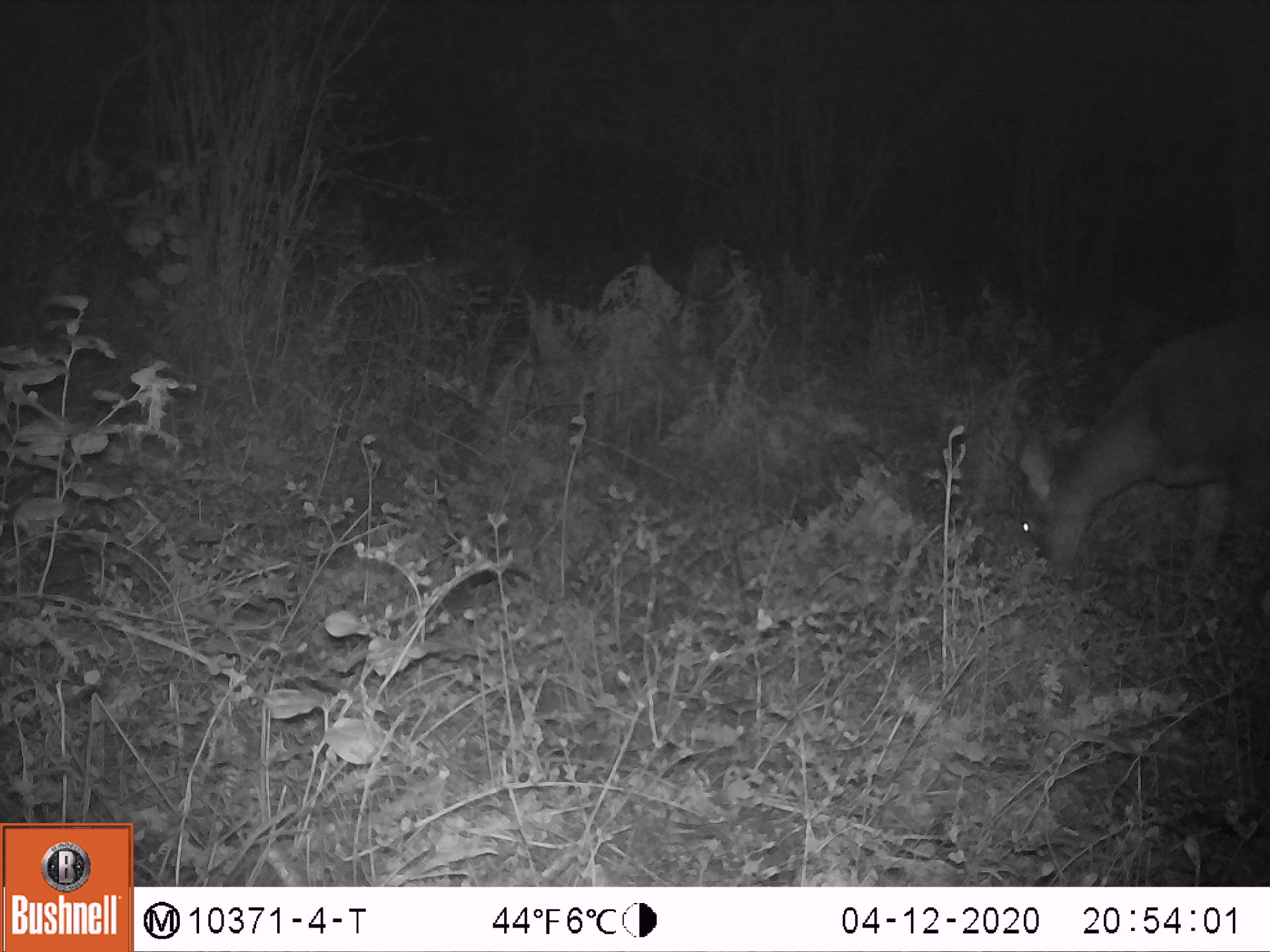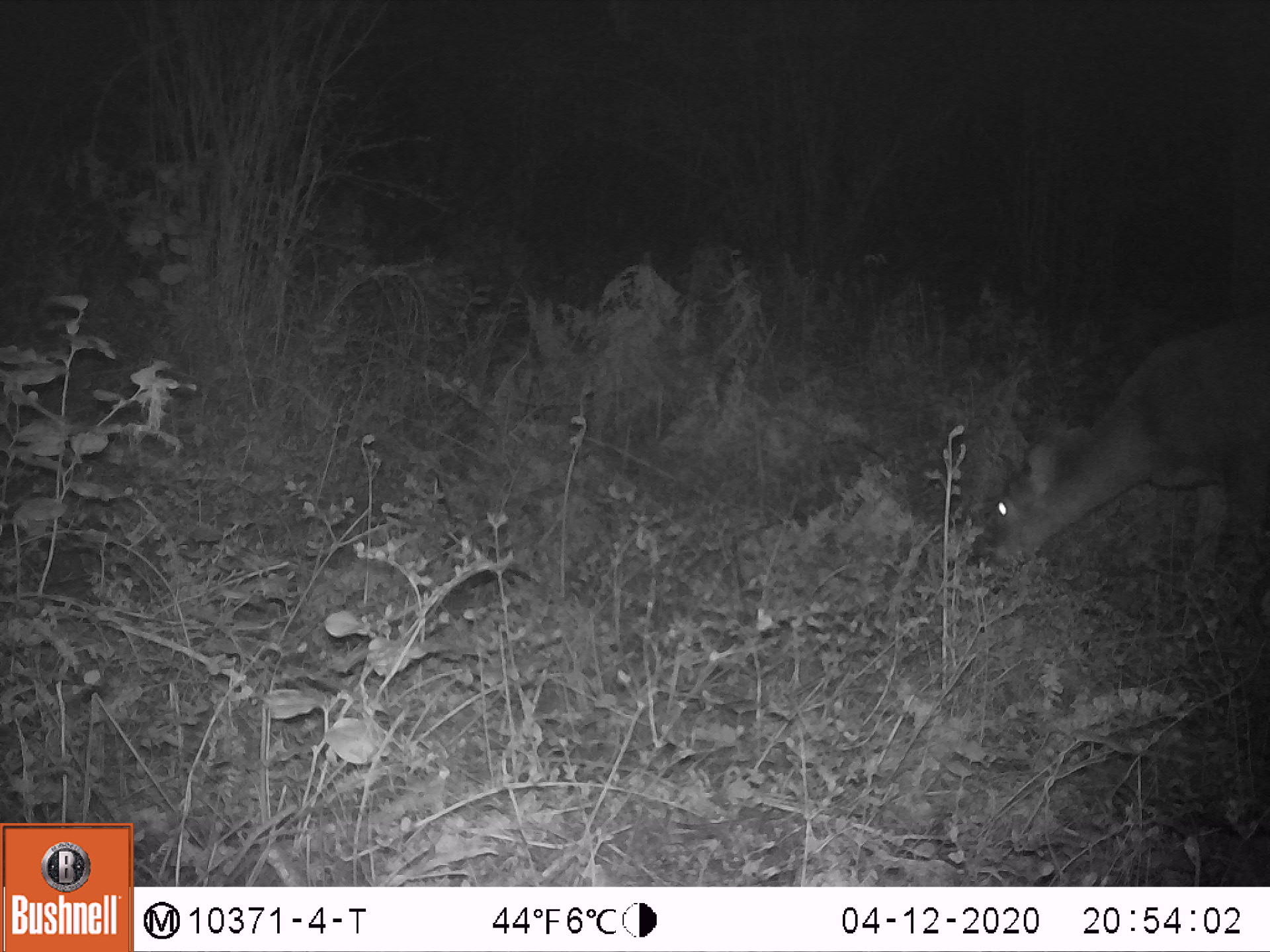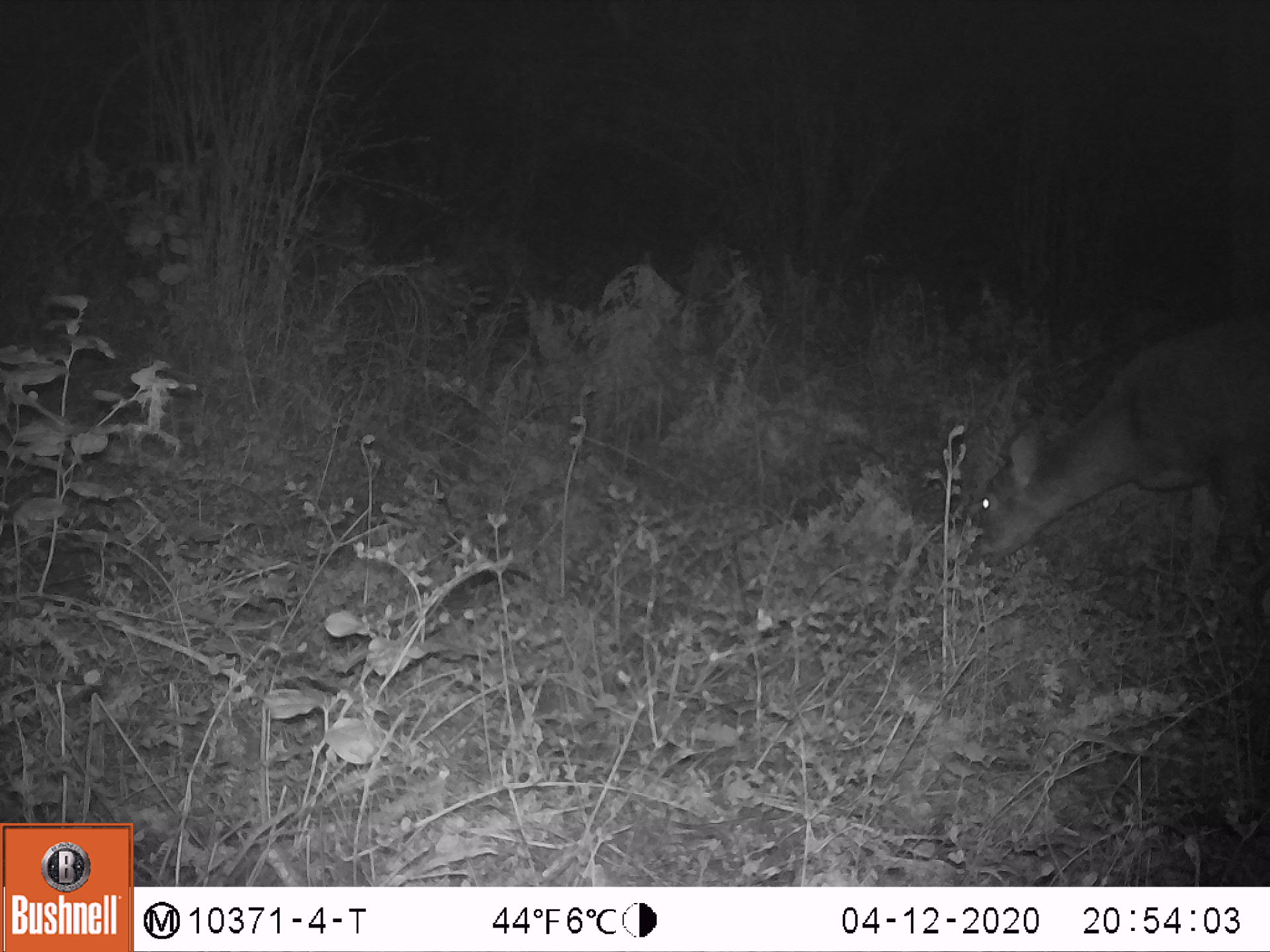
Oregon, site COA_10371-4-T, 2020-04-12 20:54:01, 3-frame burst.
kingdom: Animalia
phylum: Chordata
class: Mammalia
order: Artiodactyla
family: Cervidae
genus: Odocoileus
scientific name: Odocoileus hemionus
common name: black-tailed deer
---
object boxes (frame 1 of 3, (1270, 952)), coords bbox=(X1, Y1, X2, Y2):
black-tailed deer: bbox=(1010, 300, 1262, 571)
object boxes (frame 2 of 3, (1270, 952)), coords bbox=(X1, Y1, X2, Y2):
black-tailed deer: bbox=(975, 305, 1268, 582)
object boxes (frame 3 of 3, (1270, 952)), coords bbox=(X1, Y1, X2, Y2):
black-tailed deer: bbox=(971, 305, 1266, 569)